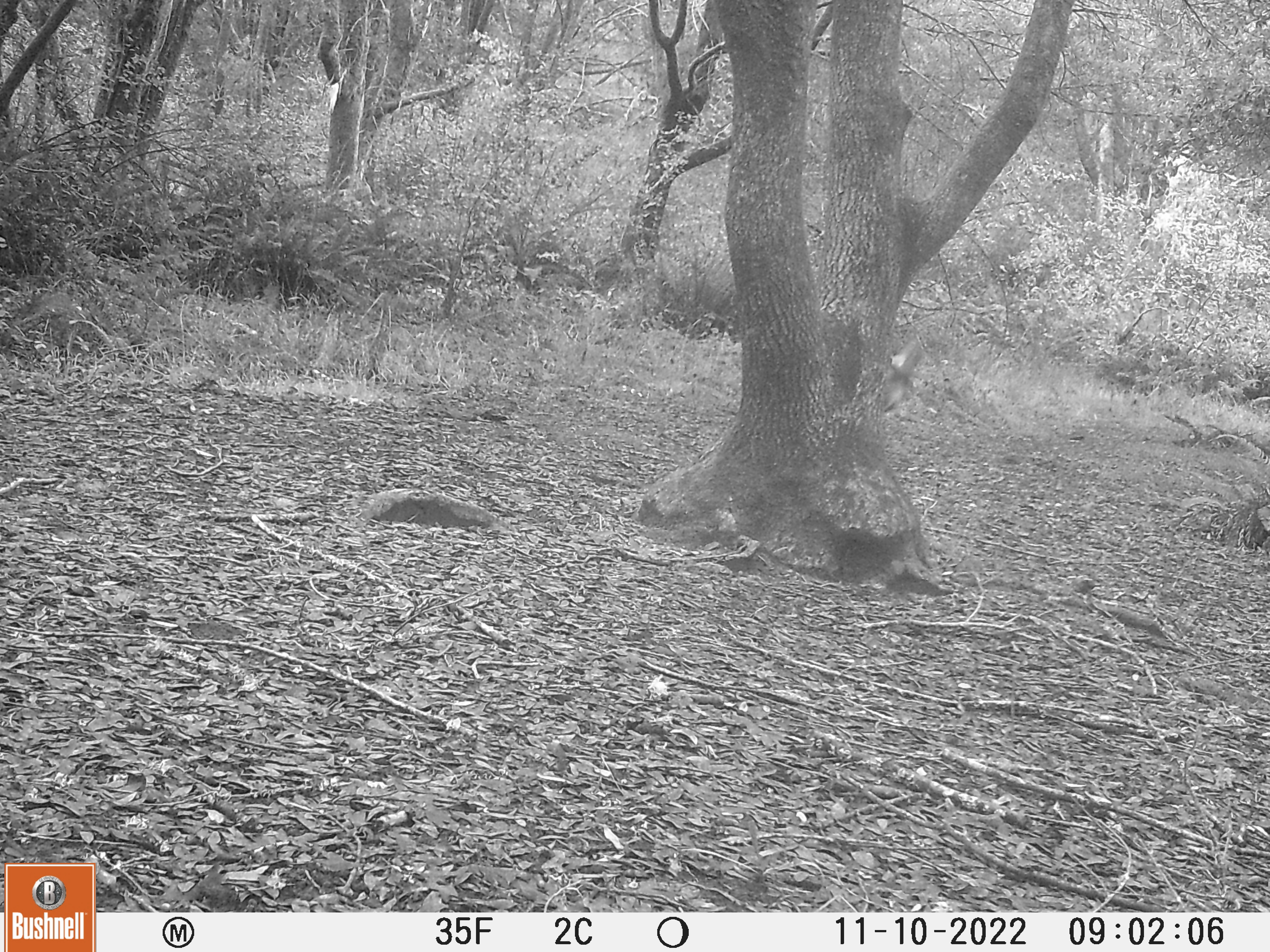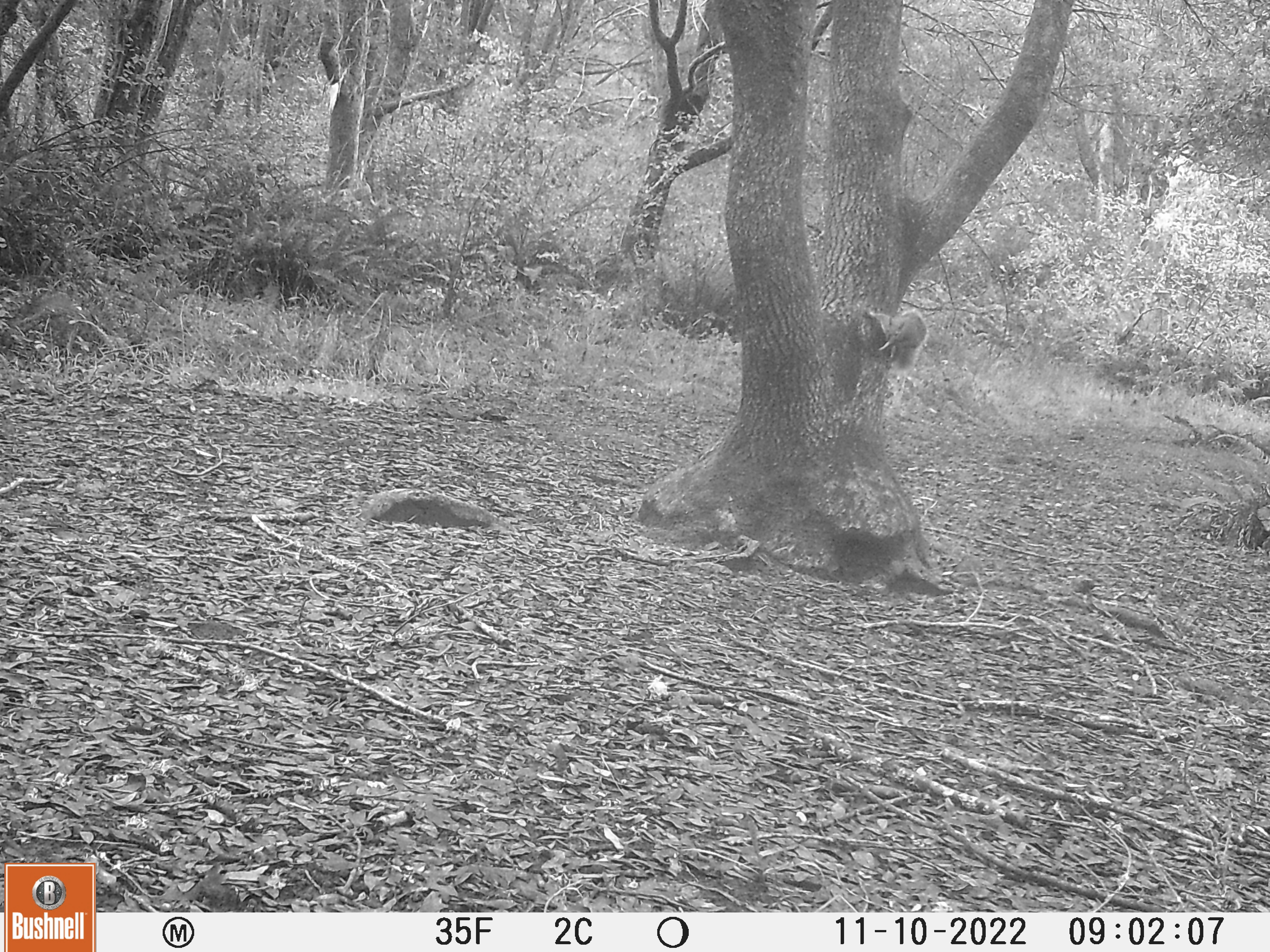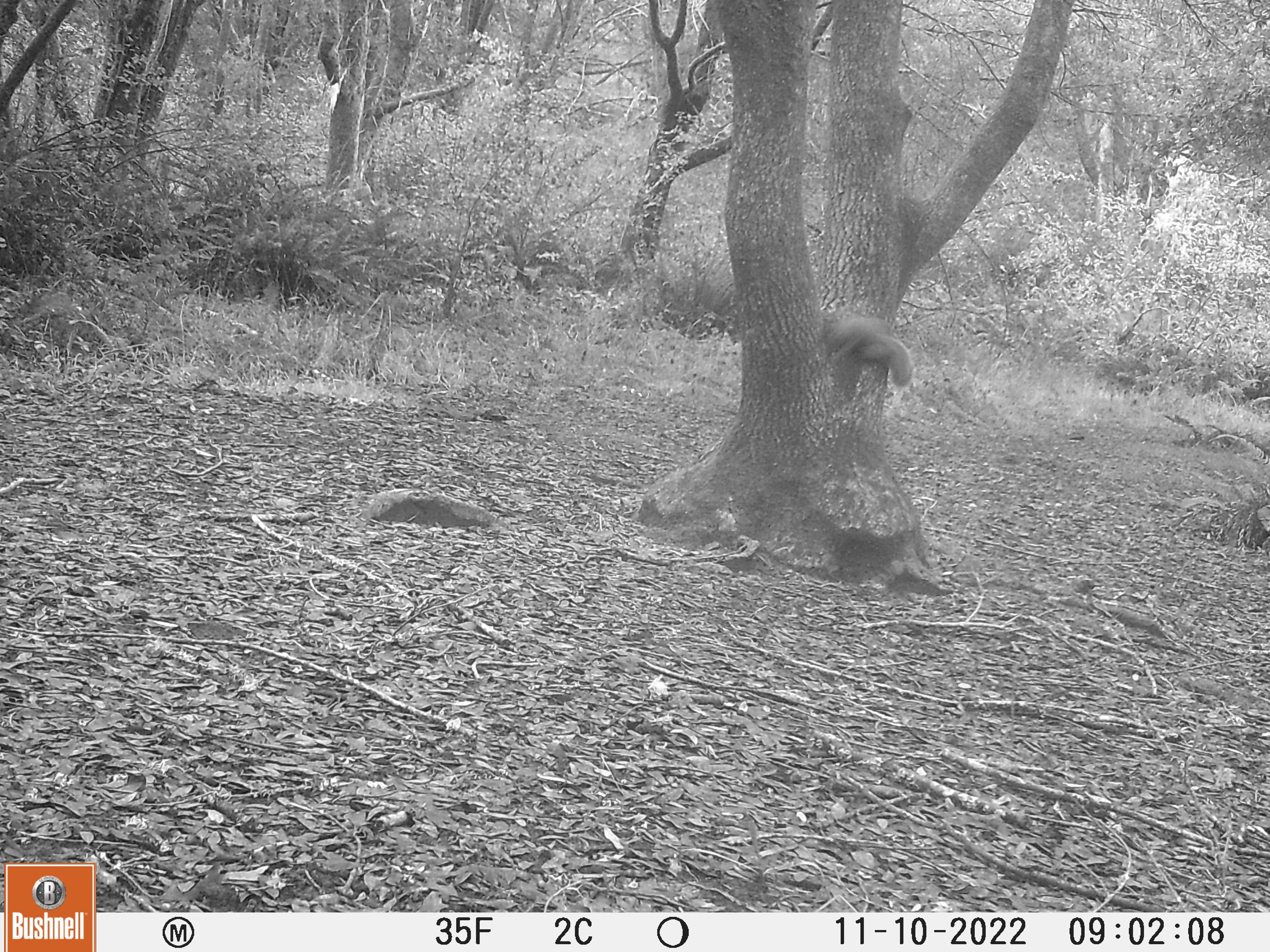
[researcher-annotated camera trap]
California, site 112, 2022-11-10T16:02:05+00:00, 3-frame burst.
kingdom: Animalia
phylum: Chordata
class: Mammalia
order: Rodentia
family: Sciuridae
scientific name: Sciuridae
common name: squirrel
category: unknown squirrel